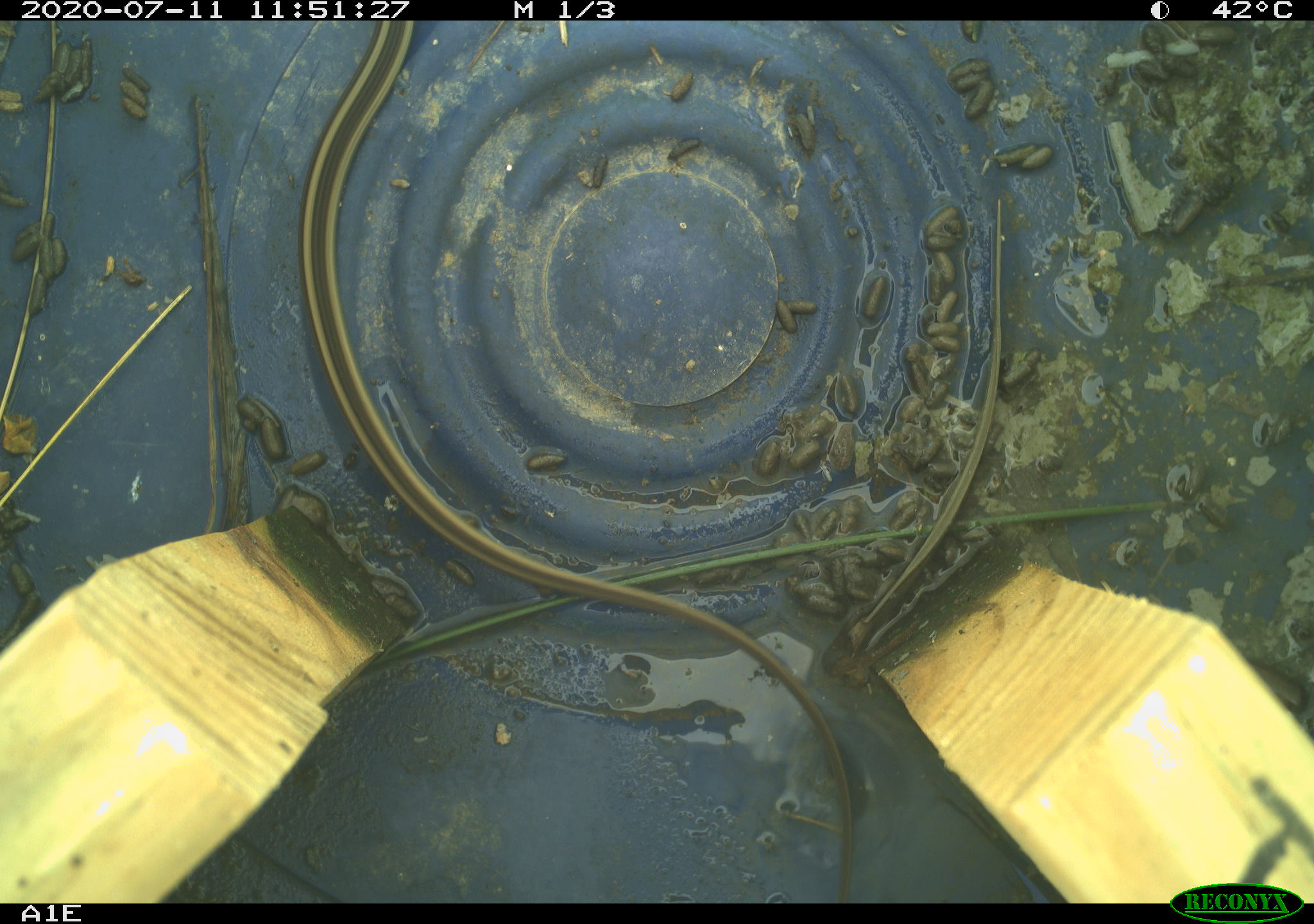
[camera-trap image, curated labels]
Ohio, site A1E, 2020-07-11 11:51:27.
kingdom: Animalia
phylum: Chordata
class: Reptilia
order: Squamata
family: Colubridae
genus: Thamnophis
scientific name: Thamnophis sirtalis sirtalis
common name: eastern gartersnake